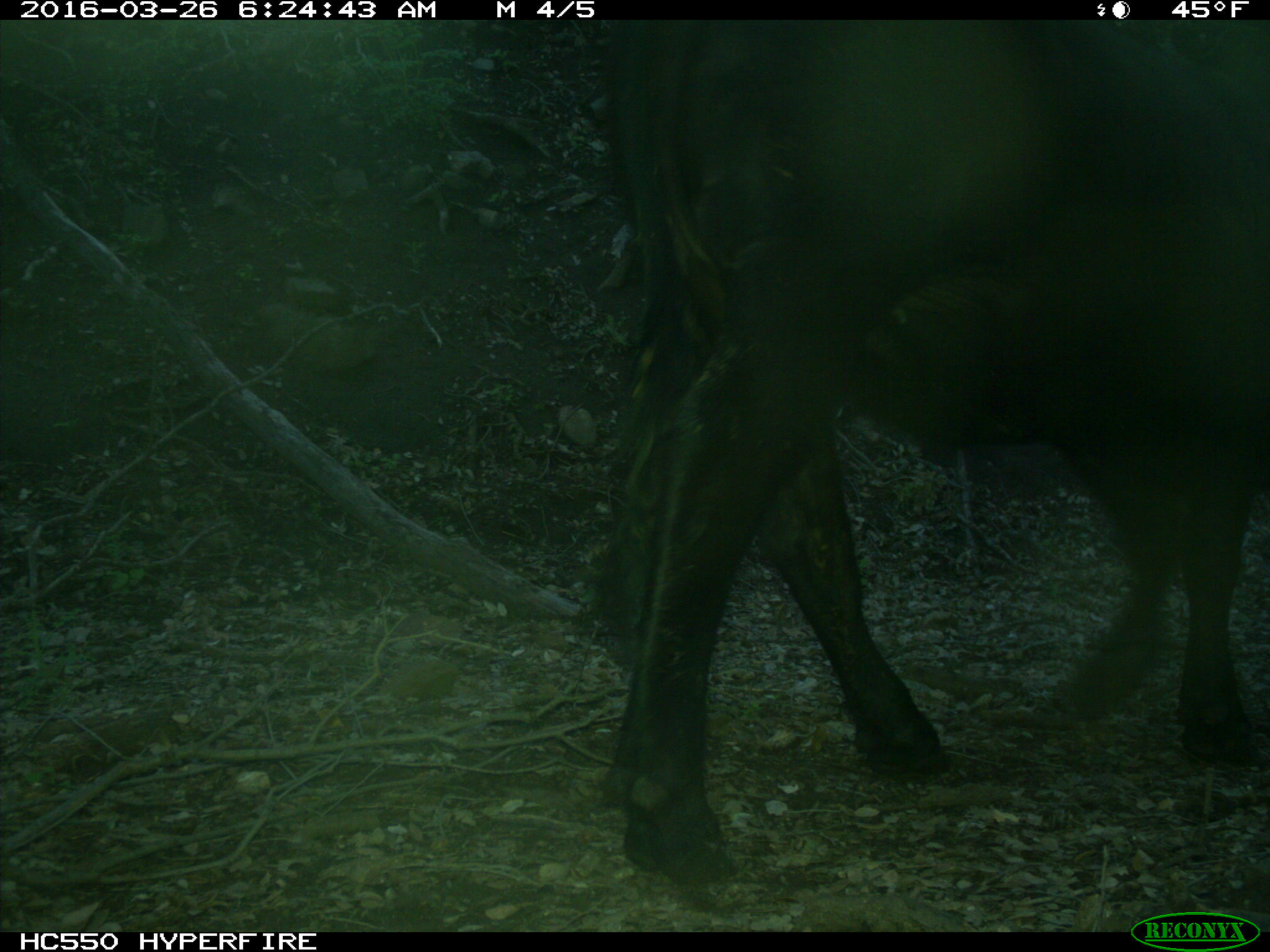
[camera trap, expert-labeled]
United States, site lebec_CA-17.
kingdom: Animalia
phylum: Chordata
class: Mammalia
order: Artiodactyla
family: Bovidae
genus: Bos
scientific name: Bos taurus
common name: domestic cow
Bos taurus (domestic cow).